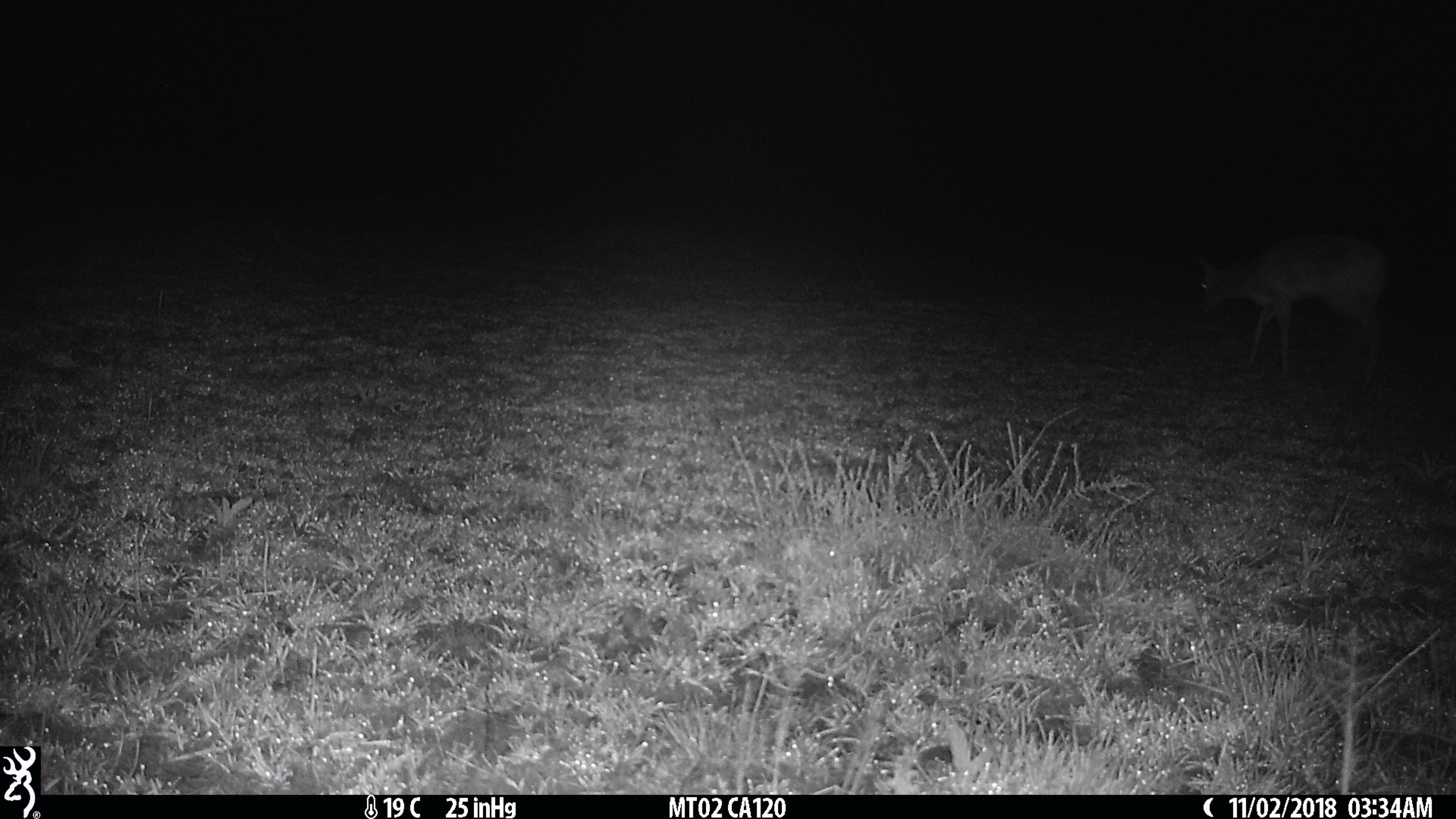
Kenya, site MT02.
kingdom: Animalia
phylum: Chordata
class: Mammalia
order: Artiodactyla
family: Bovidae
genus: Madoqua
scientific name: Madoqua kirkii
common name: kirk's dik-dik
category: dikdik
Dikdik (kirk's dik-dik) (Madoqua kirkii).